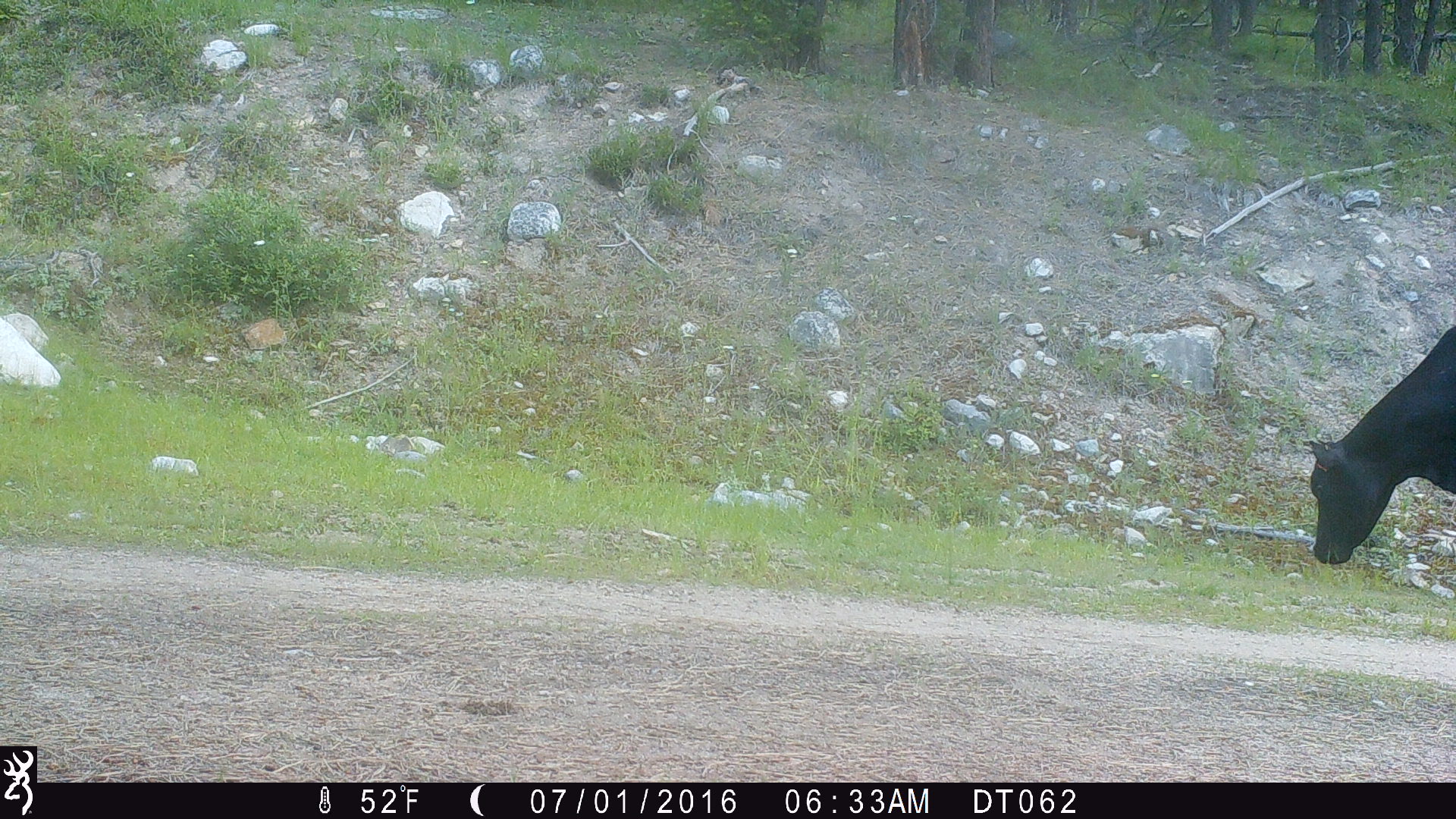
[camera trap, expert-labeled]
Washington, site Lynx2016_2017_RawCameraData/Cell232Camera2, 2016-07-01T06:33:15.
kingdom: Animalia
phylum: Chordata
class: Mammalia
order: Artiodactyla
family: Bovidae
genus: Bos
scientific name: Bos taurus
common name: domestic cattle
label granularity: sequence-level